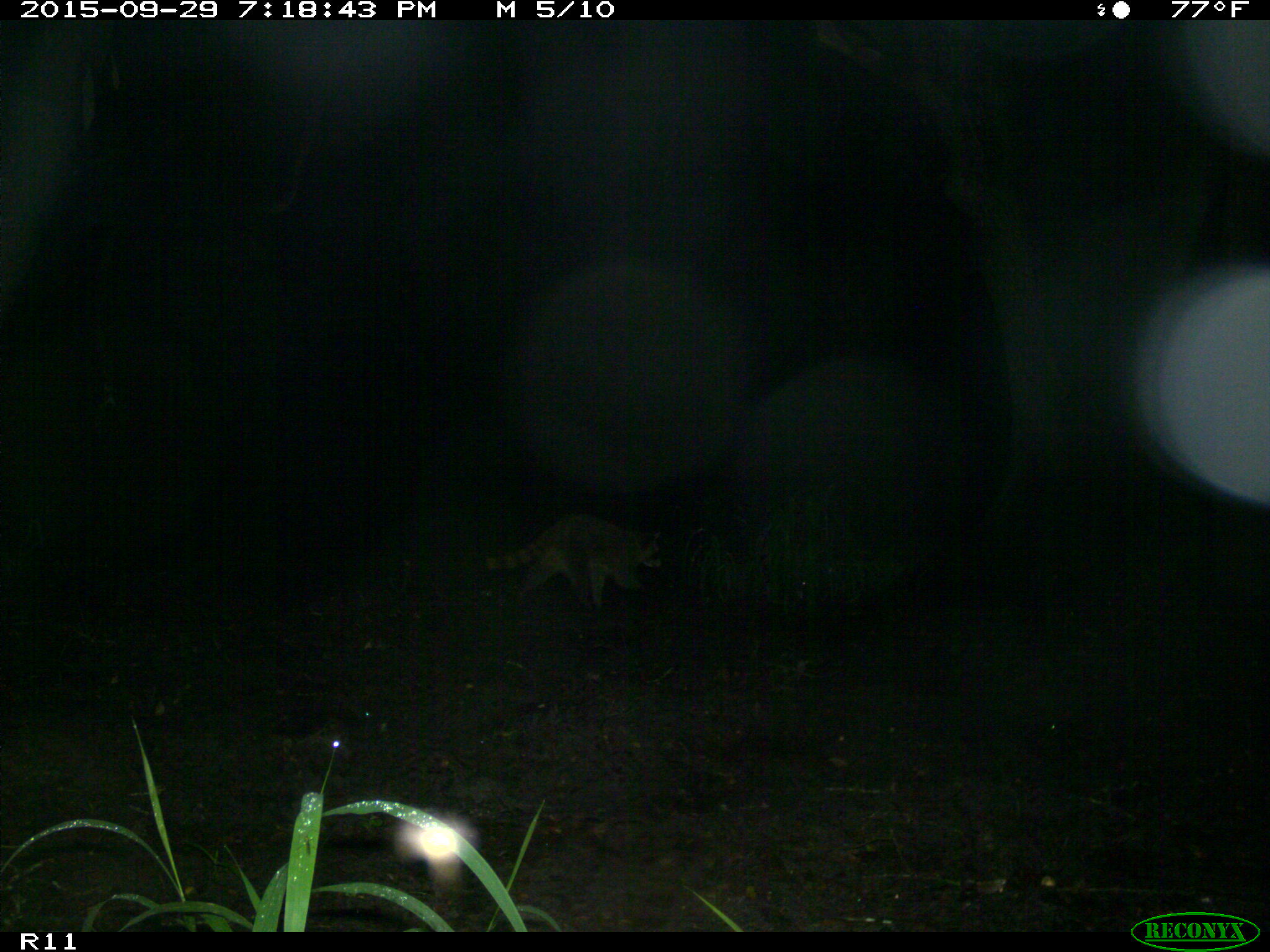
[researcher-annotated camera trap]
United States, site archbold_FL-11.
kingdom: Animalia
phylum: Chordata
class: Mammalia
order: Carnivora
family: Procyonidae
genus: Procyon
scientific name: Procyon lotor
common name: common raccoon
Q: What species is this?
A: Procyon lotor (common raccoon).